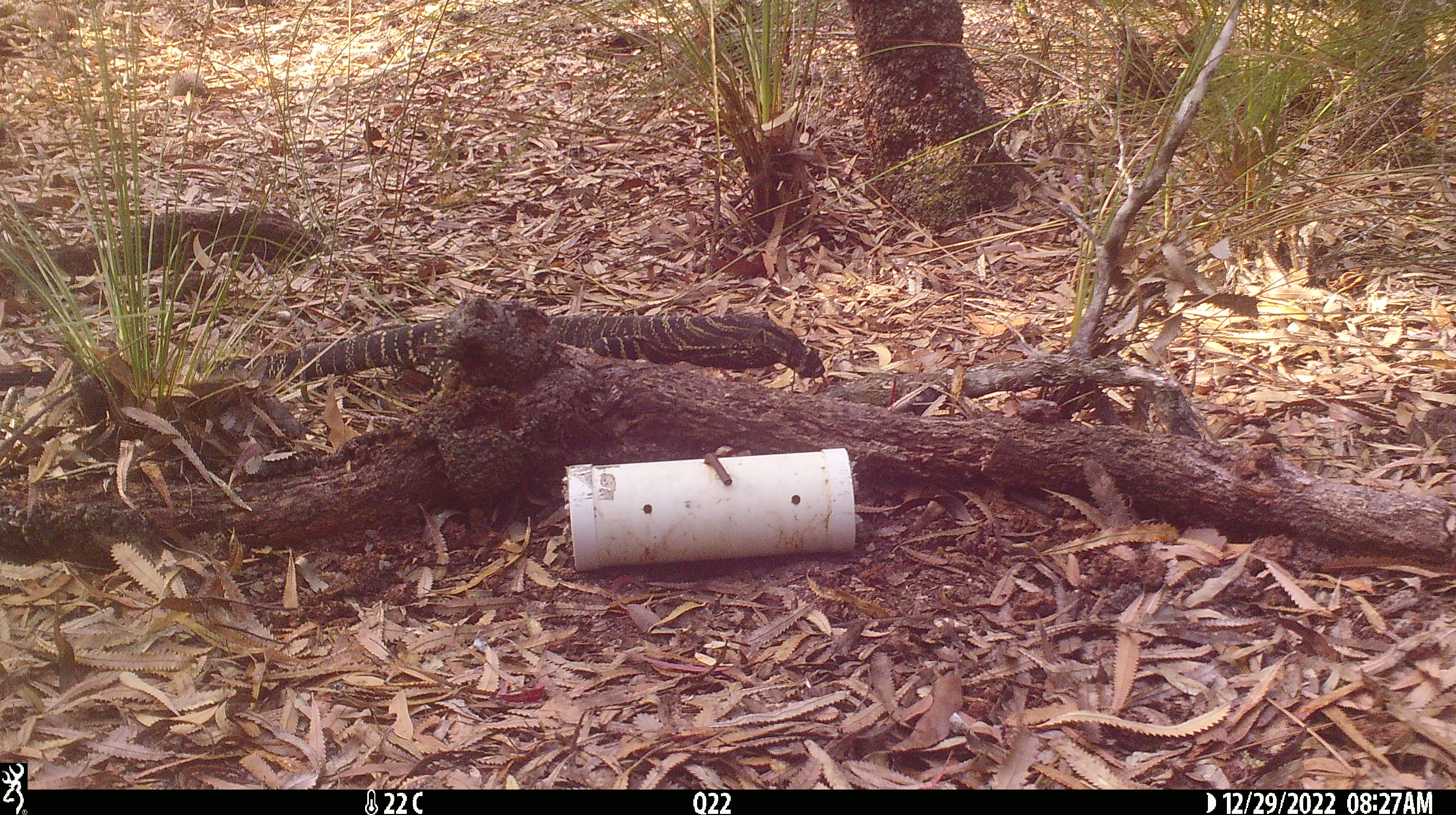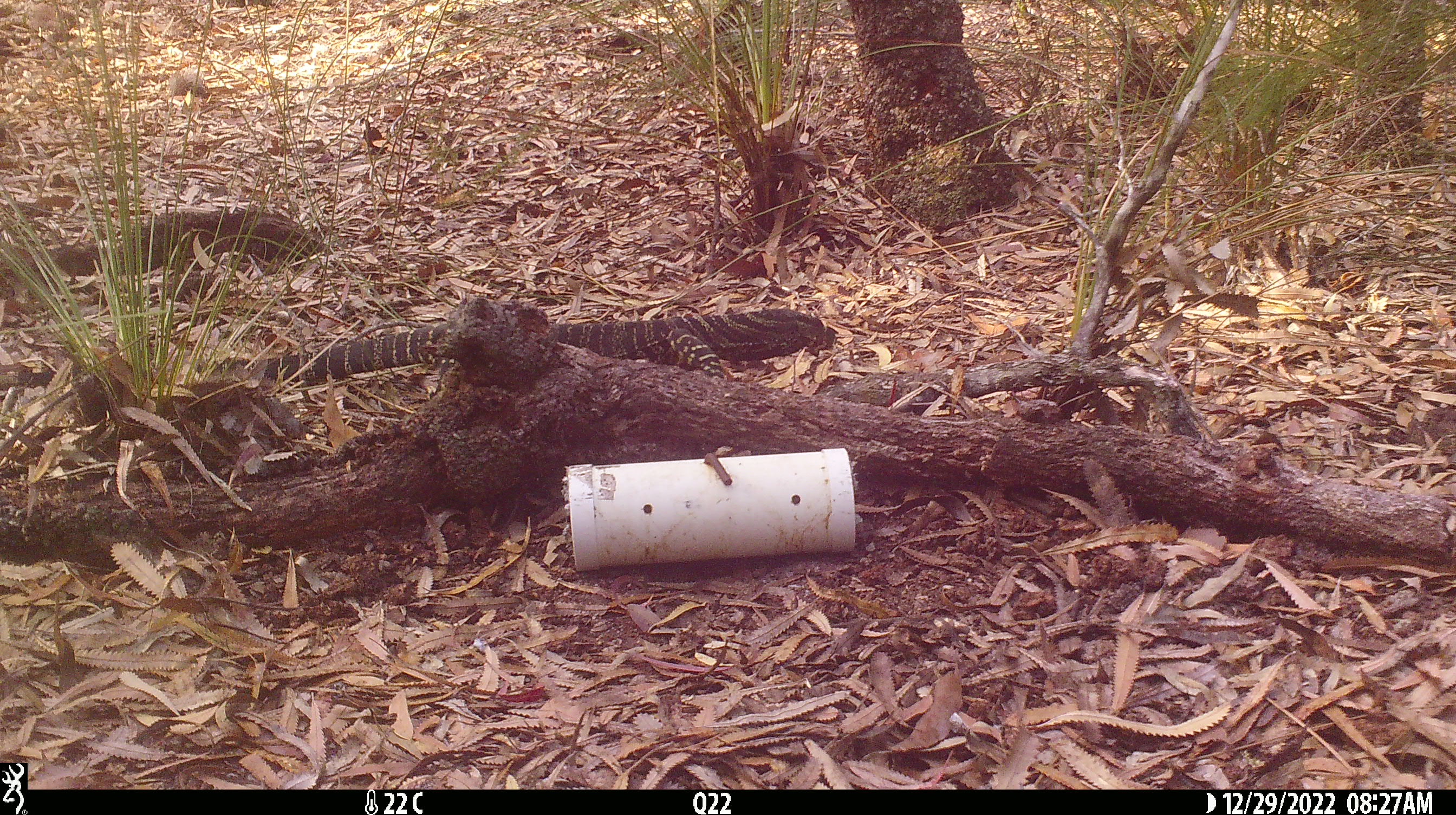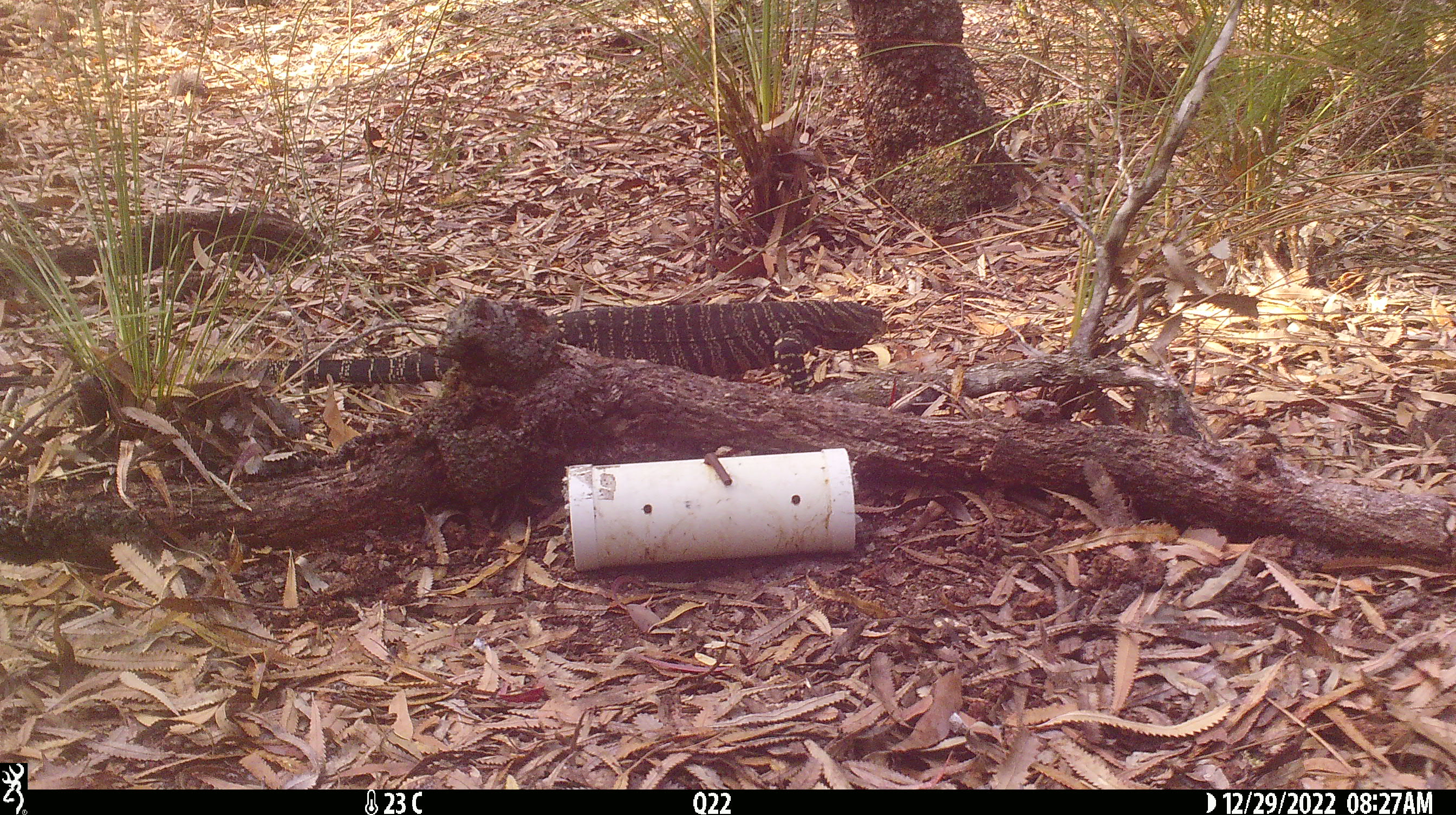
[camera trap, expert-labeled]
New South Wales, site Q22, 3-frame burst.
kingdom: Animalia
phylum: Chordata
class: Reptilia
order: Squamata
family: Varanidae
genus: Varanus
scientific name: Varanus varius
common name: lace monitor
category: goanna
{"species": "goanna (lace monitor) (Varanus varius)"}